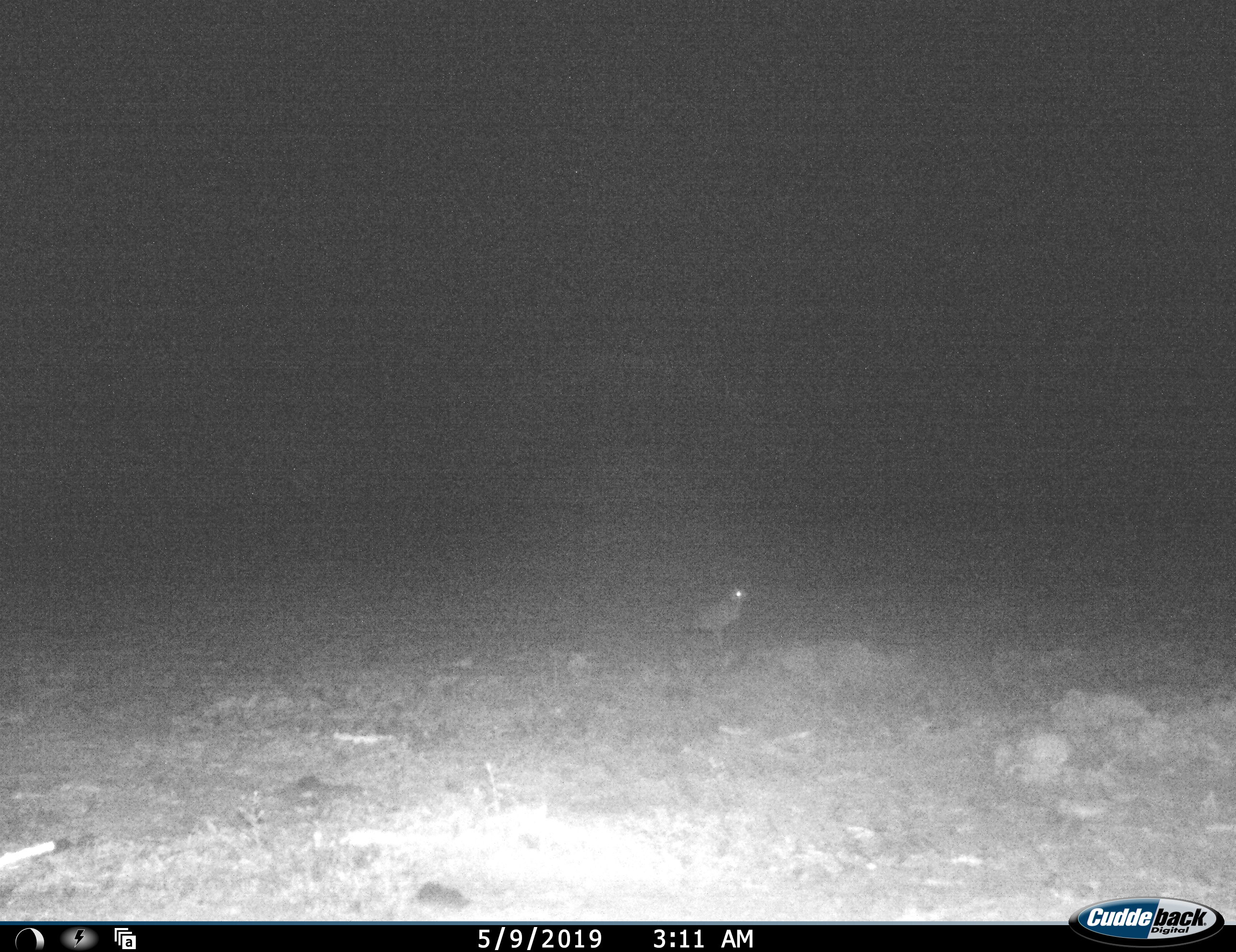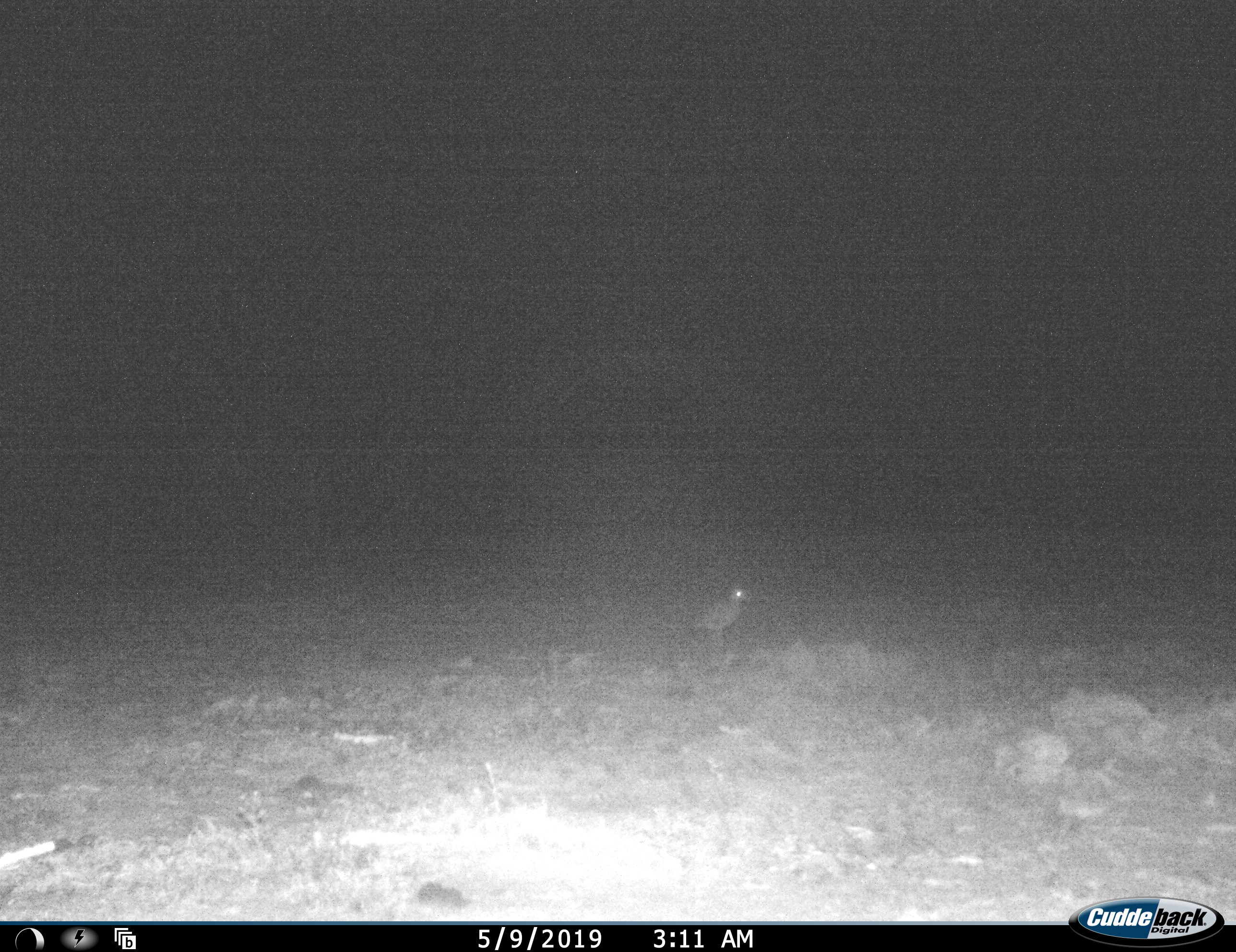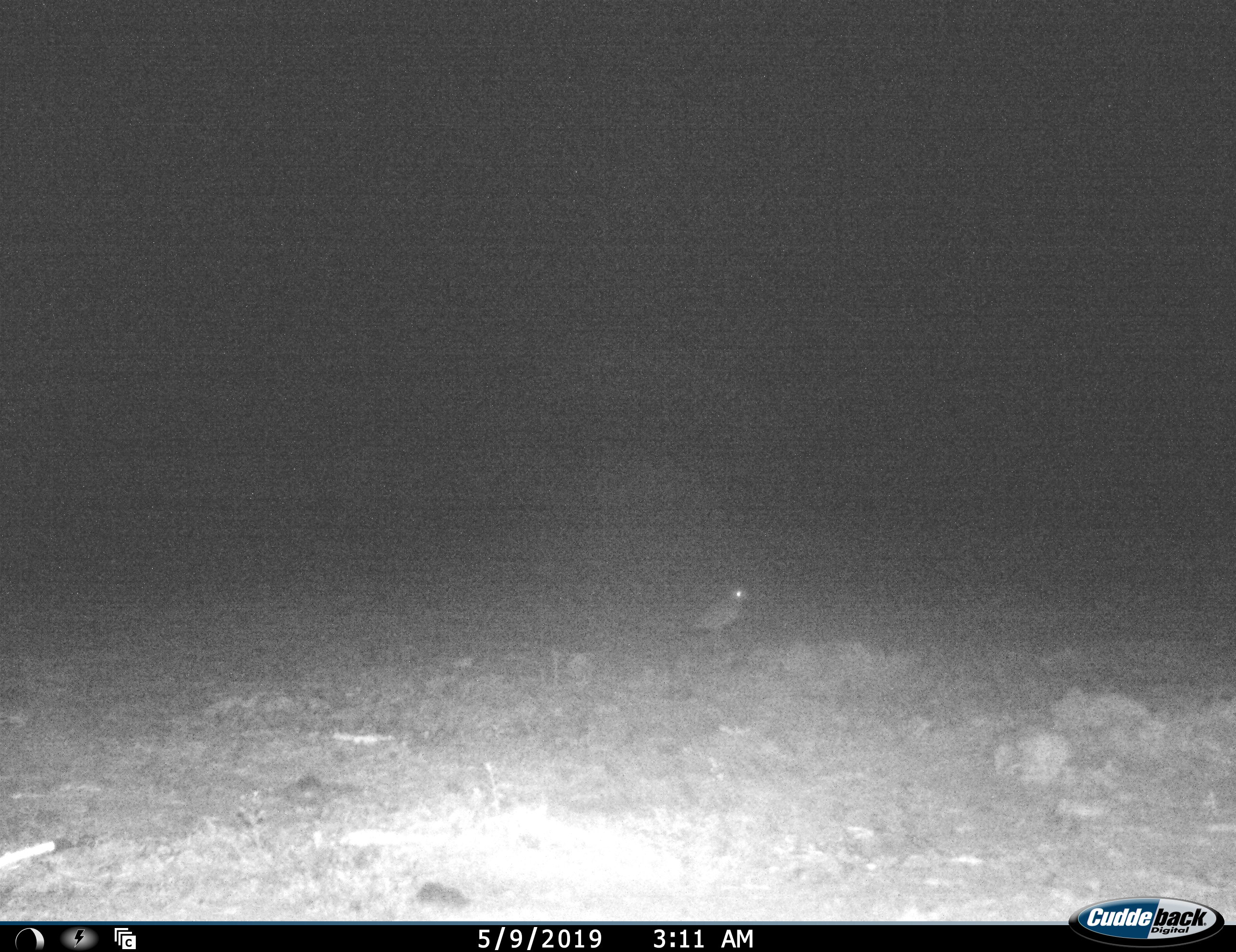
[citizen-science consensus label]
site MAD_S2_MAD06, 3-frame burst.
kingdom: Animalia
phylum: Chordata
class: Aves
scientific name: Aves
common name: bird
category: birdother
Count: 1.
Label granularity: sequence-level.